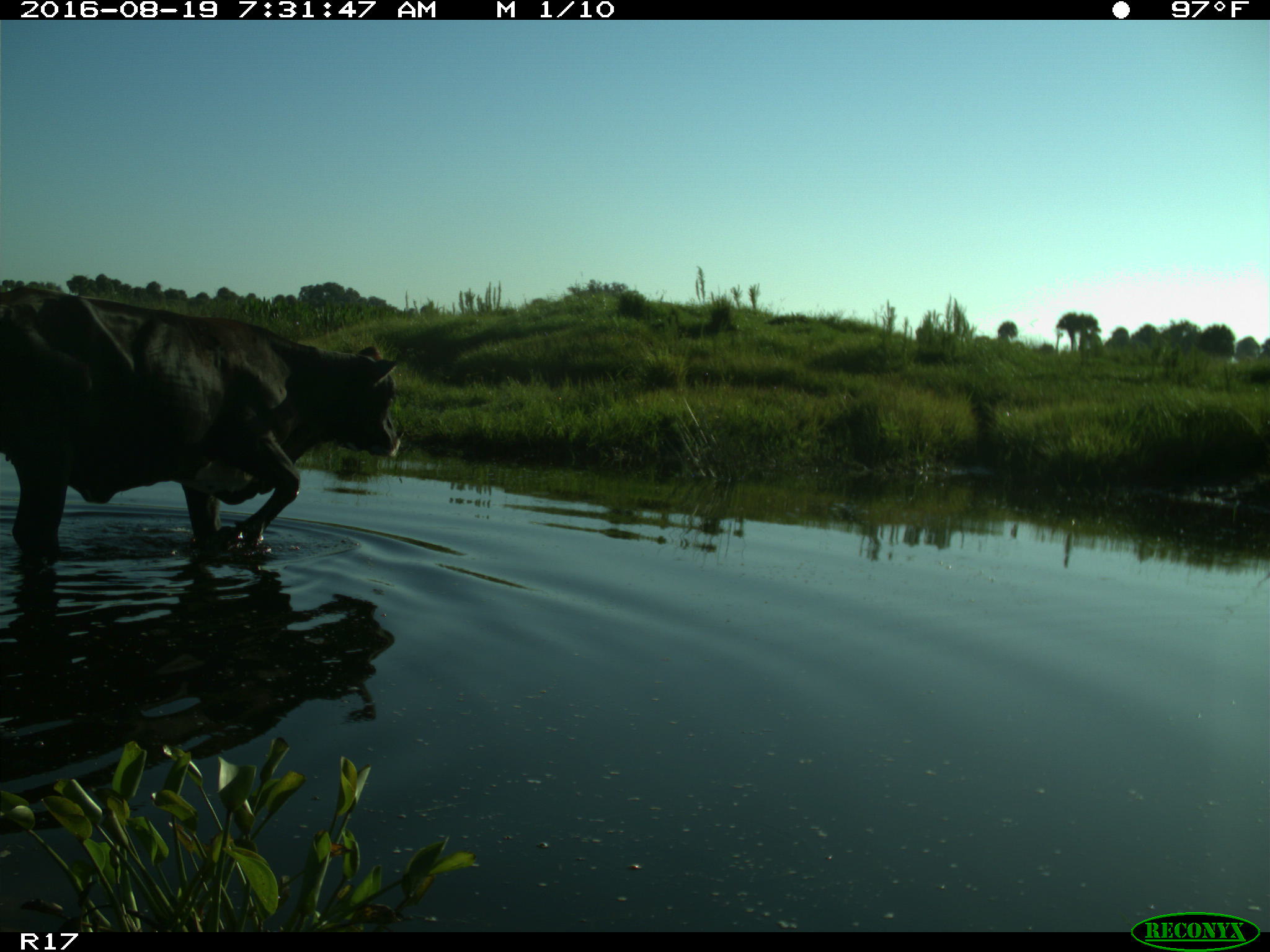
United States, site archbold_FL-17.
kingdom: Animalia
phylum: Chordata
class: Mammalia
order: Artiodactyla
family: Bovidae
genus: Bos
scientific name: Bos taurus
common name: domestic cow